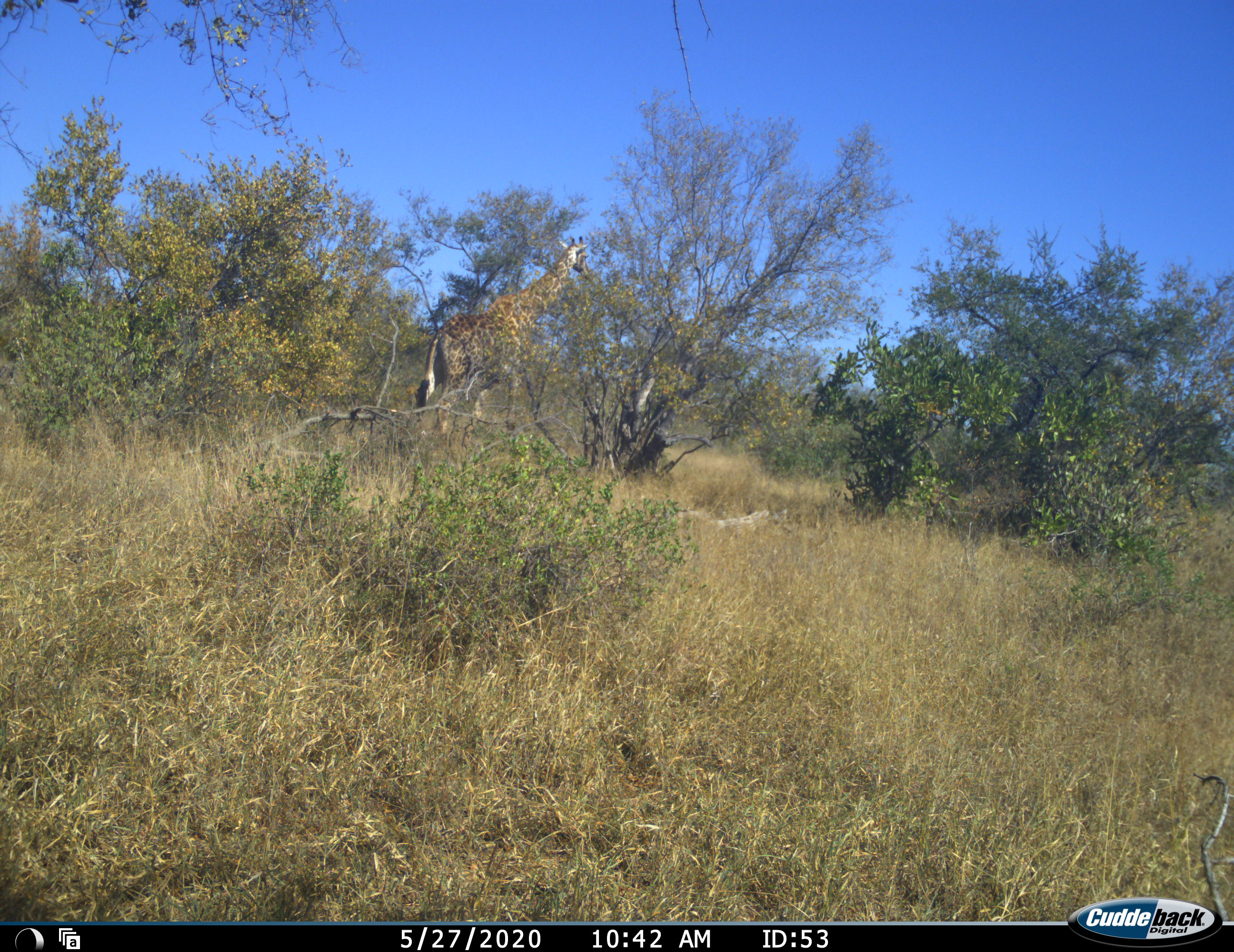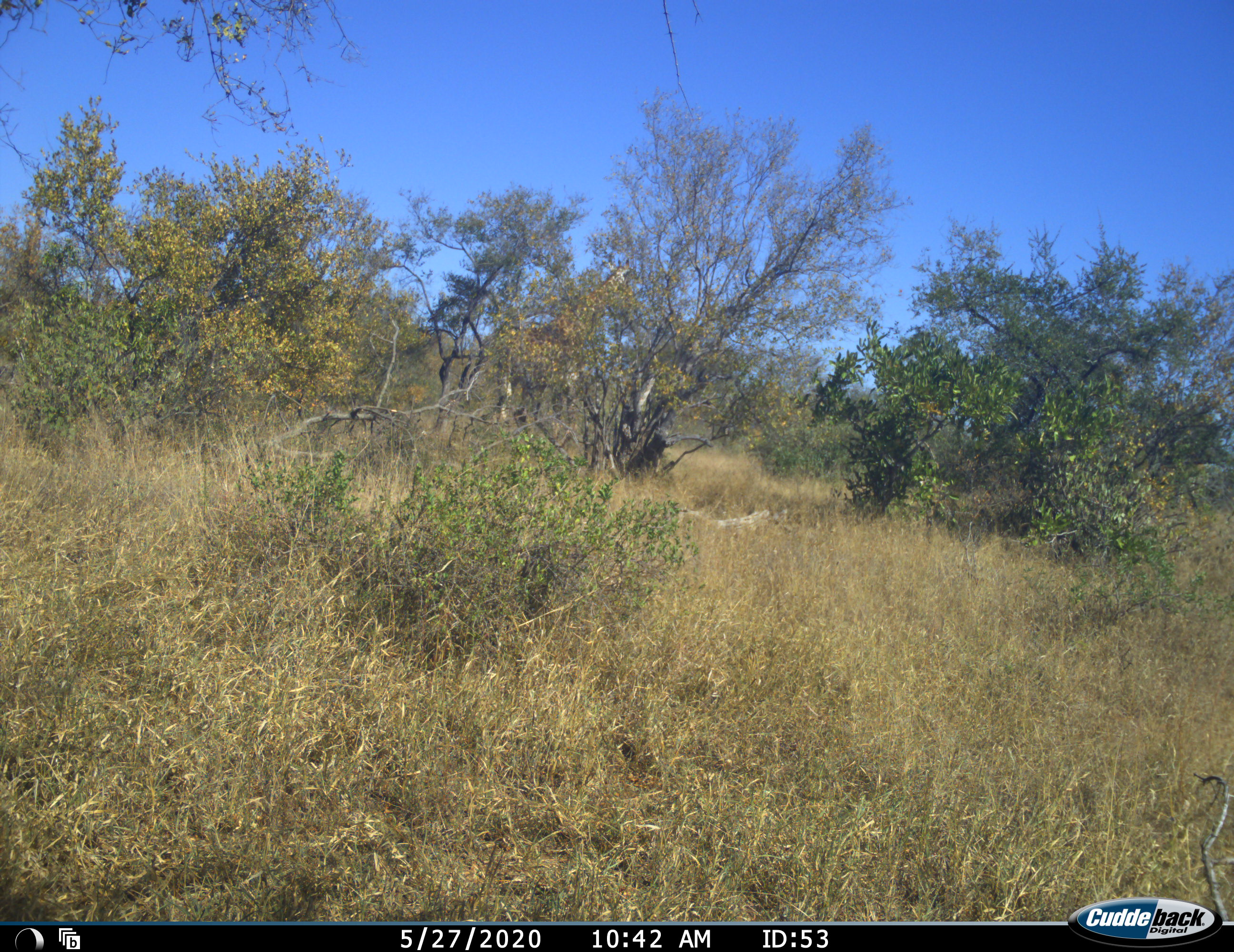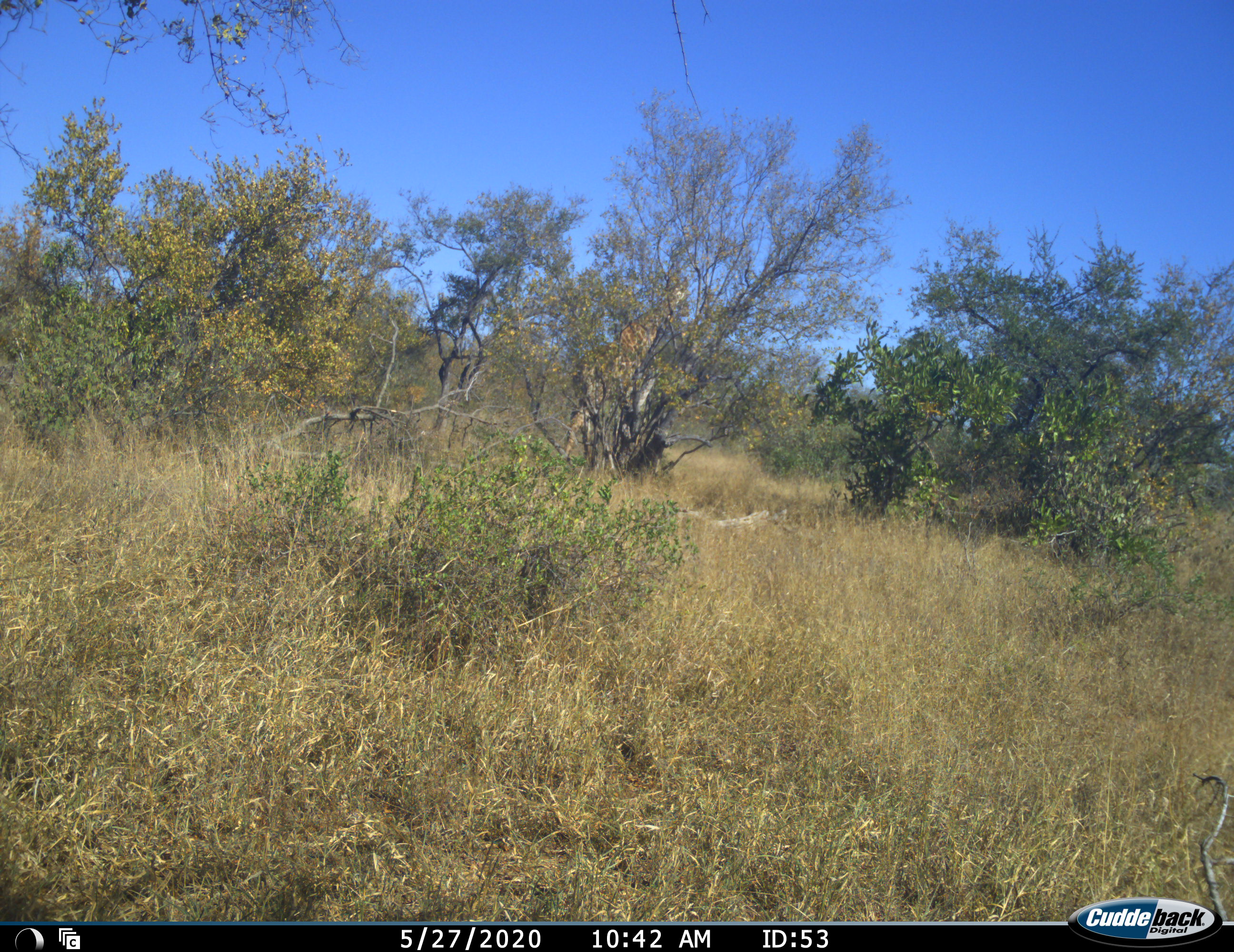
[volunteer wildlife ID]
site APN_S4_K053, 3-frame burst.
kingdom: Animalia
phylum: Chordata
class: Mammalia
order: Artiodactyla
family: Giraffidae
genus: Giraffa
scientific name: Giraffa camelopardalis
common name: giraffe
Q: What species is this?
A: Giraffe (Giraffa camelopardalis).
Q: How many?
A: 1.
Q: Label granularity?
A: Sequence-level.